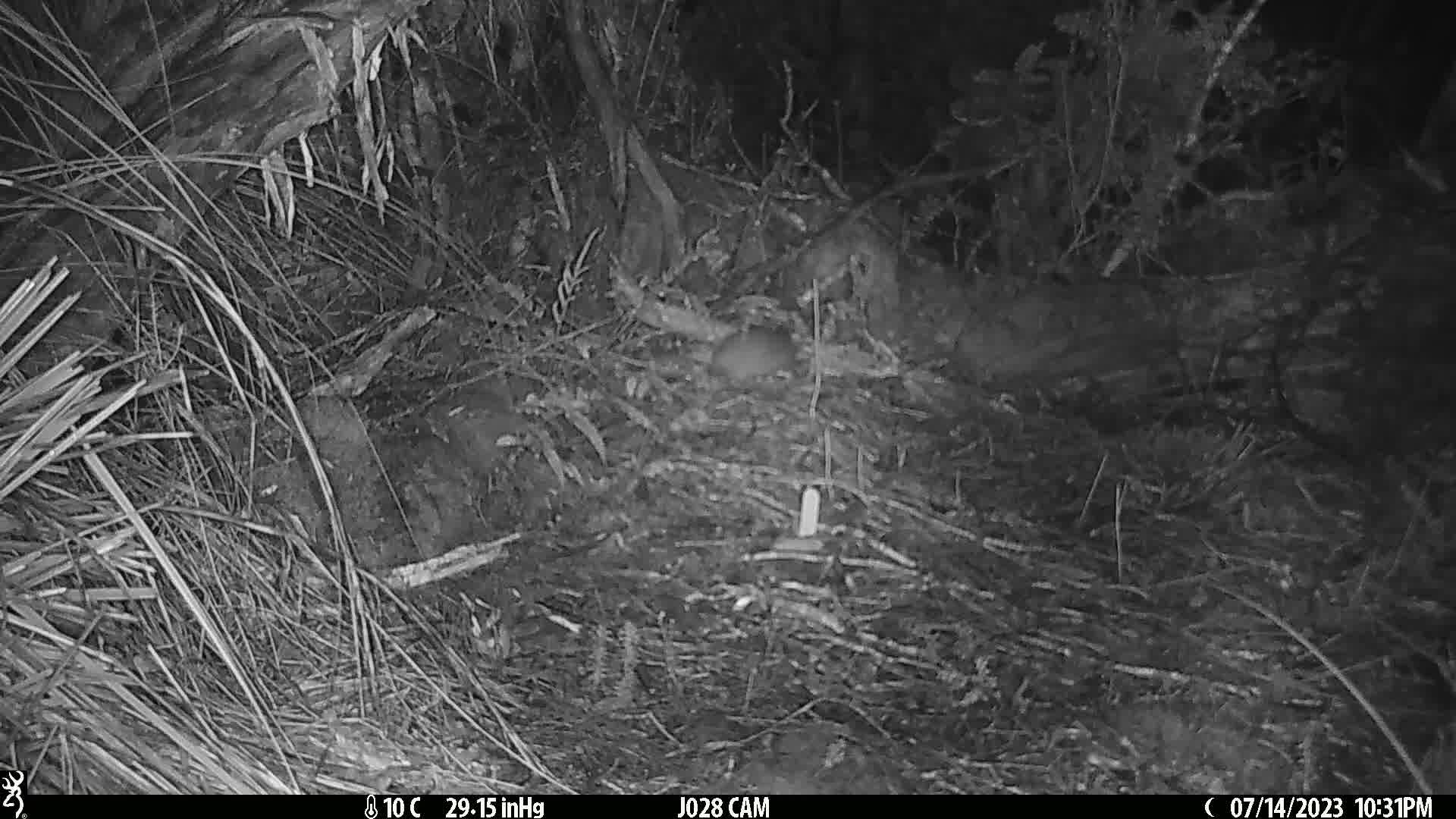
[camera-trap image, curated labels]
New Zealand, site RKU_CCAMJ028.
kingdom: Animalia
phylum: Chordata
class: Mammalia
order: Rodentia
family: Muridae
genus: Rattus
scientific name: Rattus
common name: rat